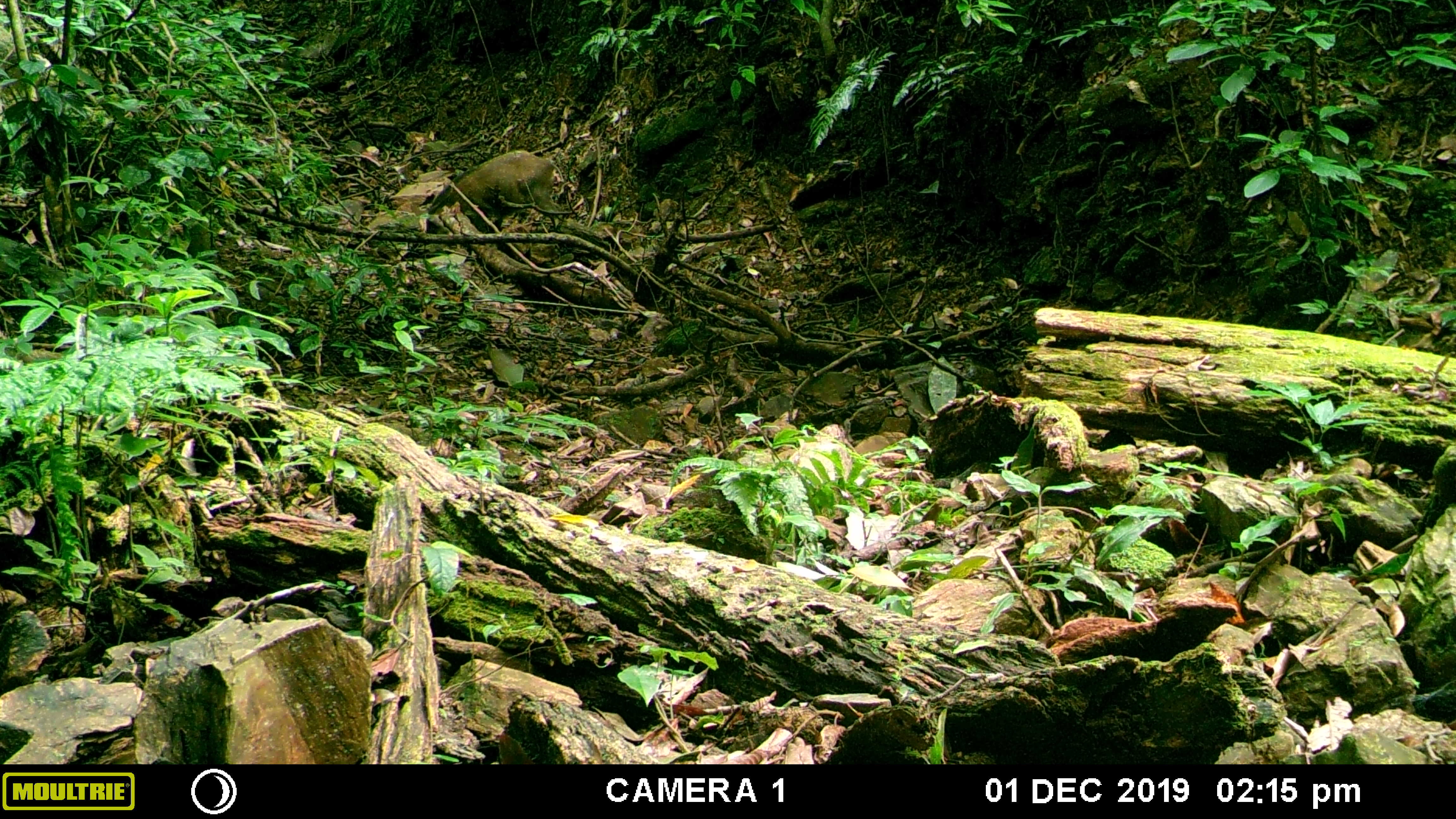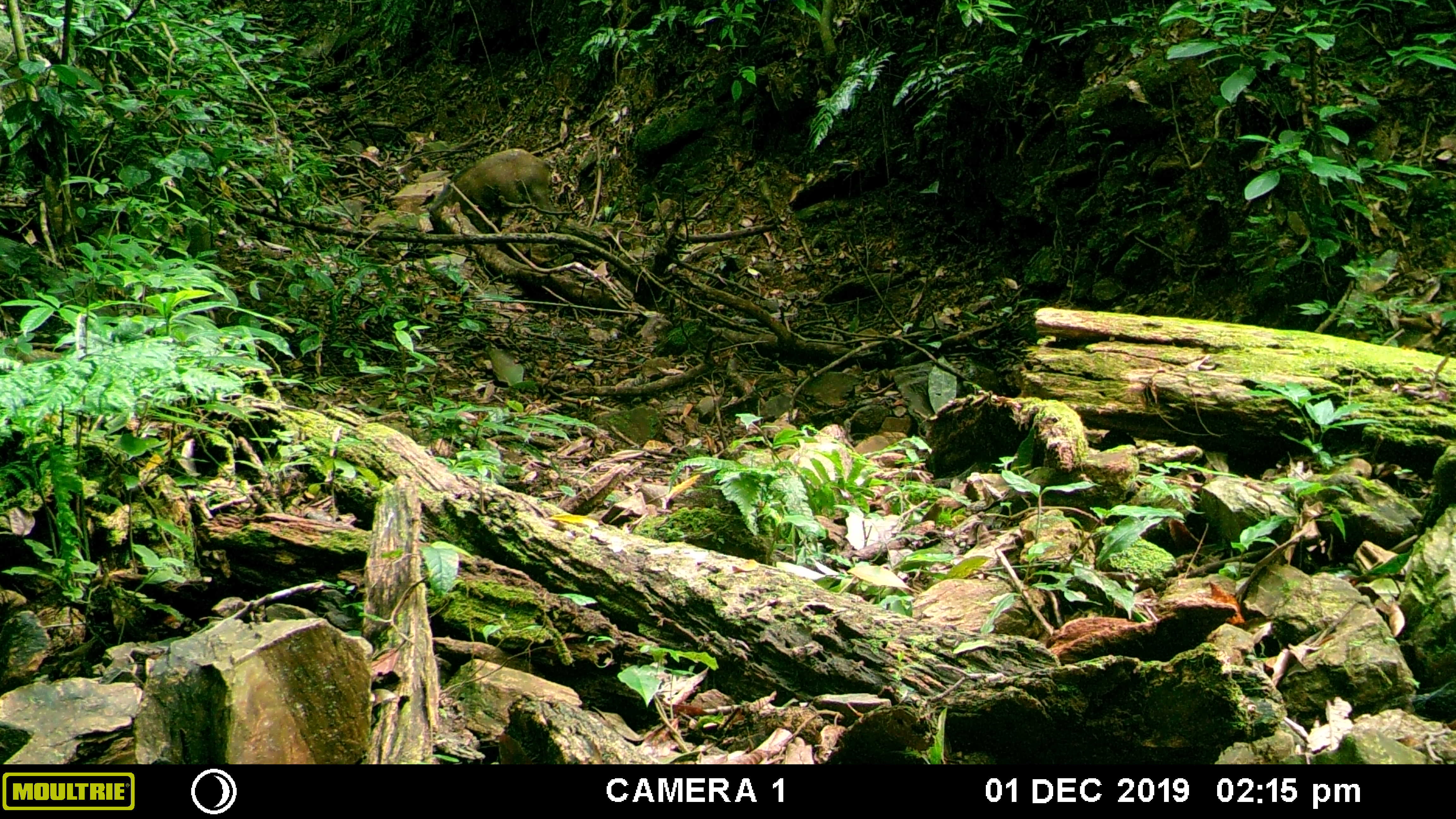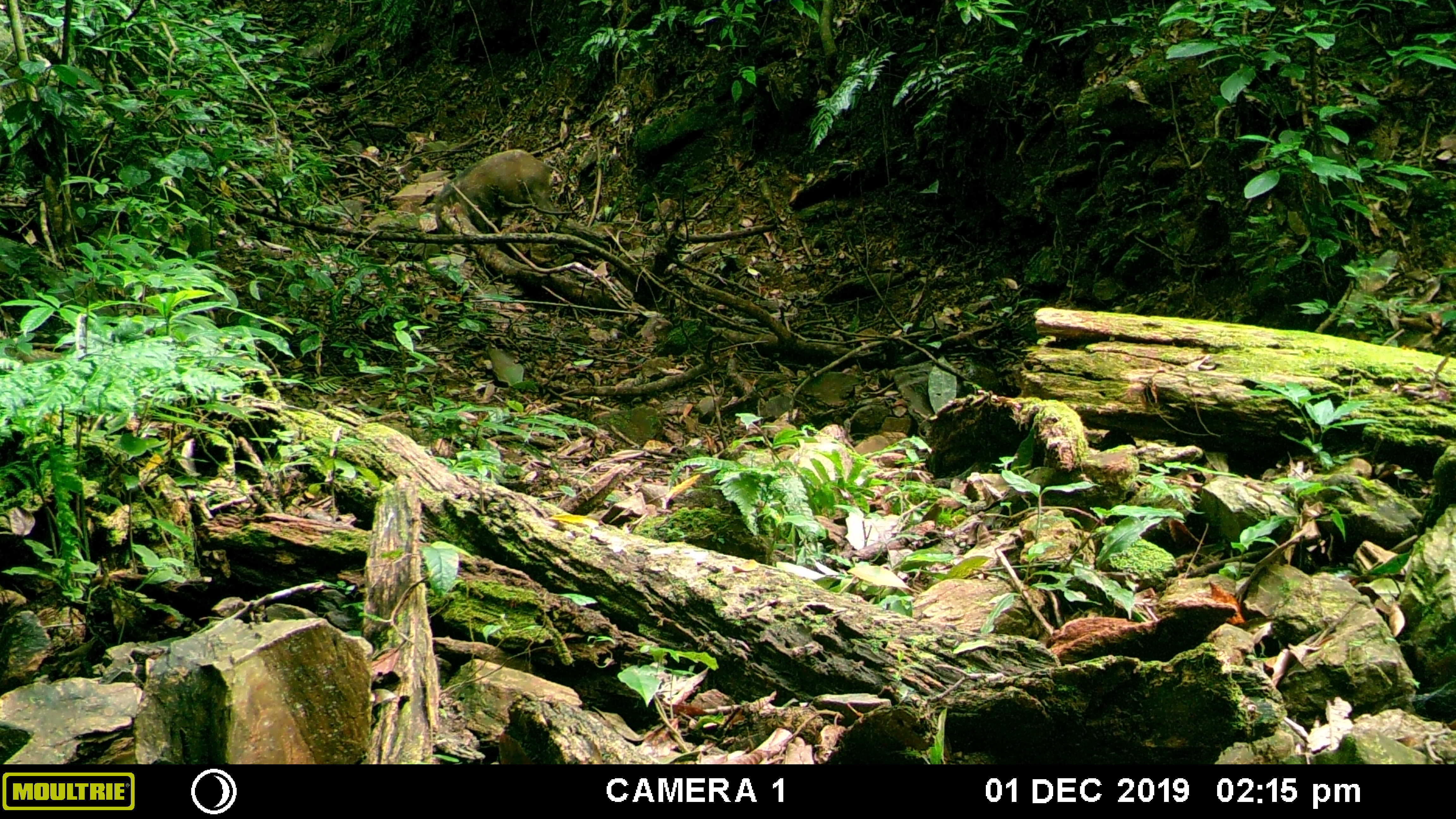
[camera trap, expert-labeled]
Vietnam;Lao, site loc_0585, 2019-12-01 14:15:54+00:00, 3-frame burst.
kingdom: Animalia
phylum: Chordata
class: Mammalia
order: Artiodactyla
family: Suidae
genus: Sus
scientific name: Sus scrofa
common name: eurasian wild pig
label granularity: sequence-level